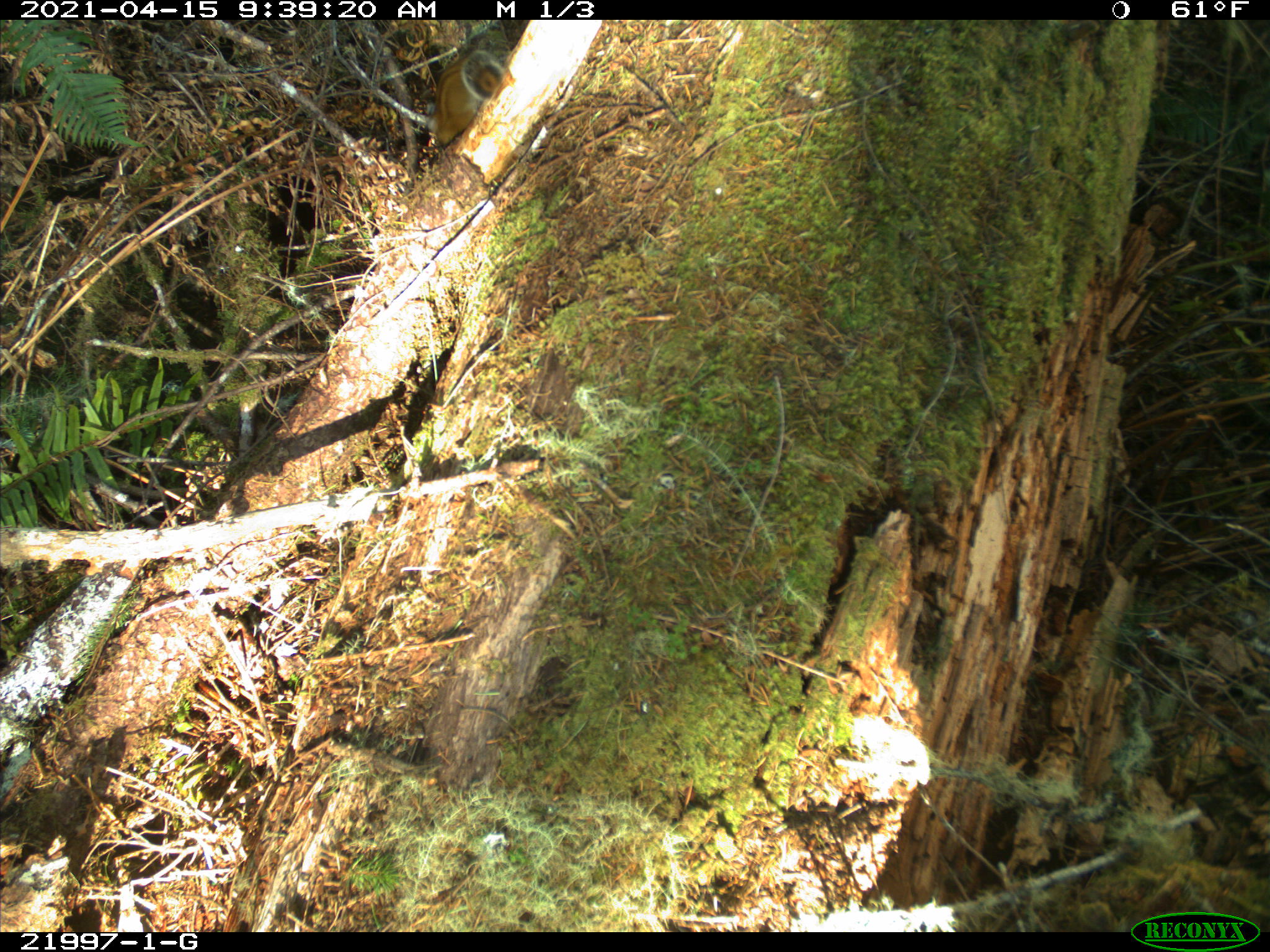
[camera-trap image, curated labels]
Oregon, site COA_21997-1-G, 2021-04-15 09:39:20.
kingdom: Animalia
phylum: Chordata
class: Mammalia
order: Rodentia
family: Sciuridae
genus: Neotamias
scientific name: Neotamias townsendii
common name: townsend's chipmunk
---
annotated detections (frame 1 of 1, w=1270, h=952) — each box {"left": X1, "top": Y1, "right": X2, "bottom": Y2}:
townsend's chipmunk: {"left": 415, "top": 32, "right": 543, "bottom": 185}